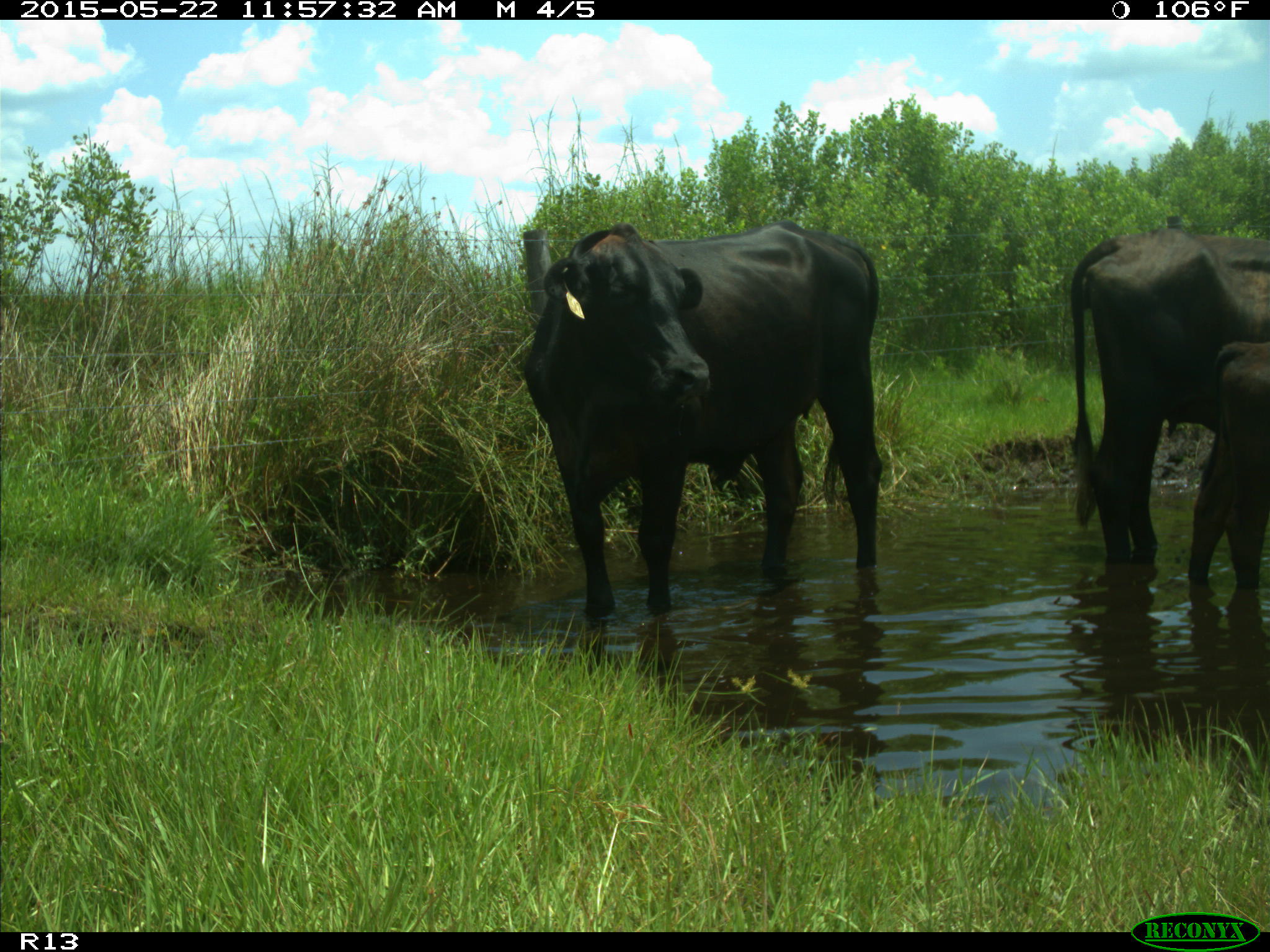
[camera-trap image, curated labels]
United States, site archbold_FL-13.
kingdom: Animalia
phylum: Chordata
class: Mammalia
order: Artiodactyla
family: Bovidae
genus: Bos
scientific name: Bos taurus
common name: domestic cow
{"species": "Bos taurus (domestic cow)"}